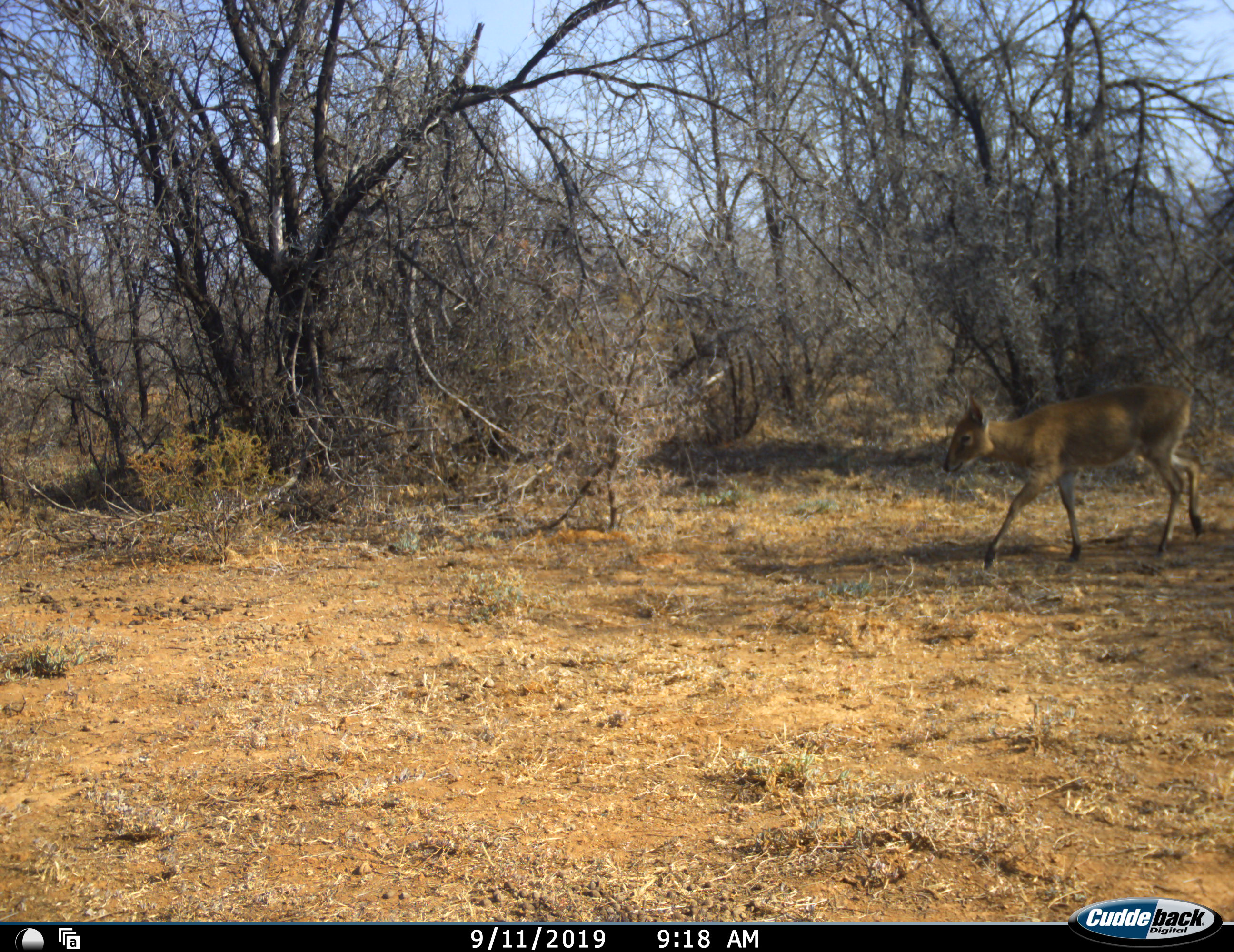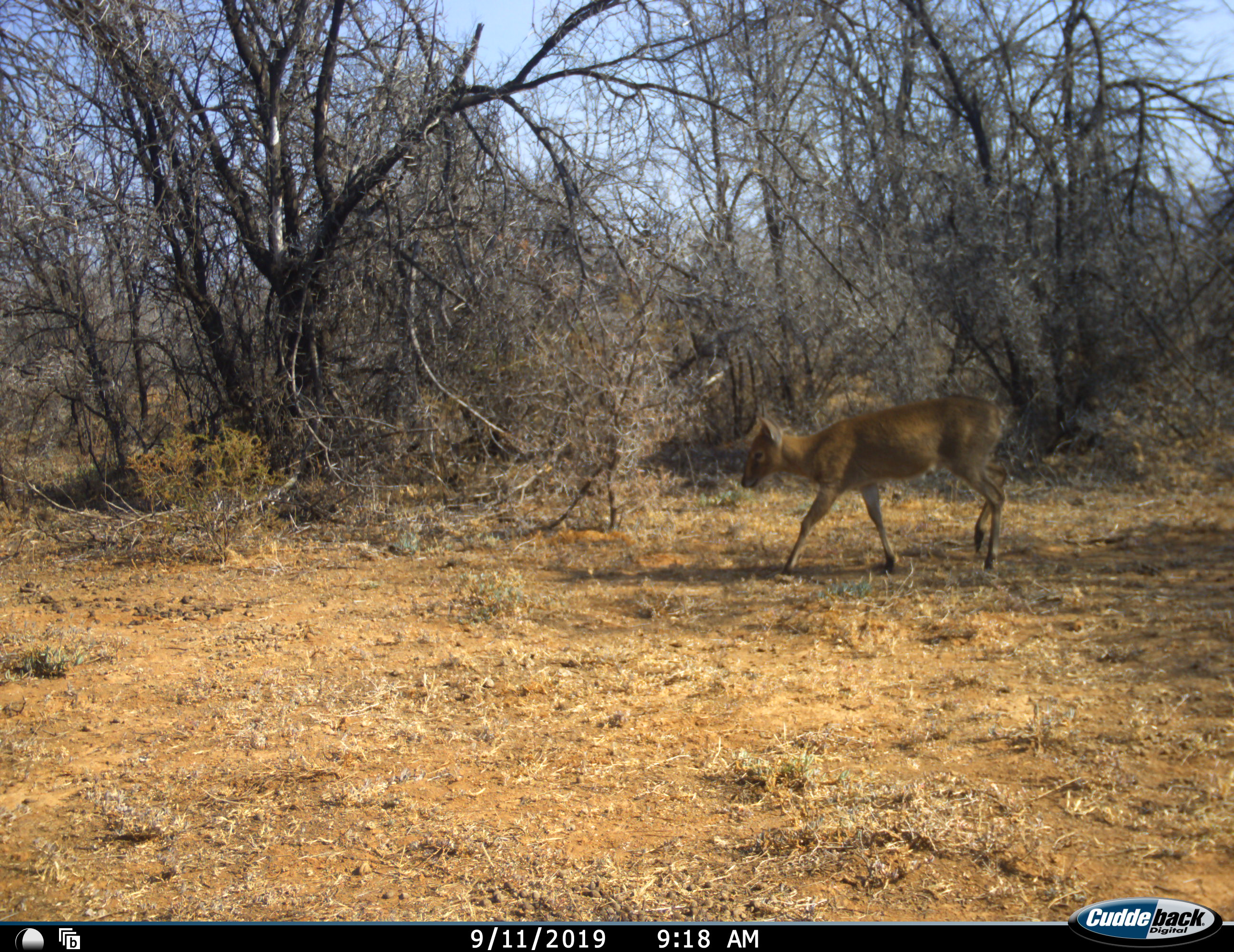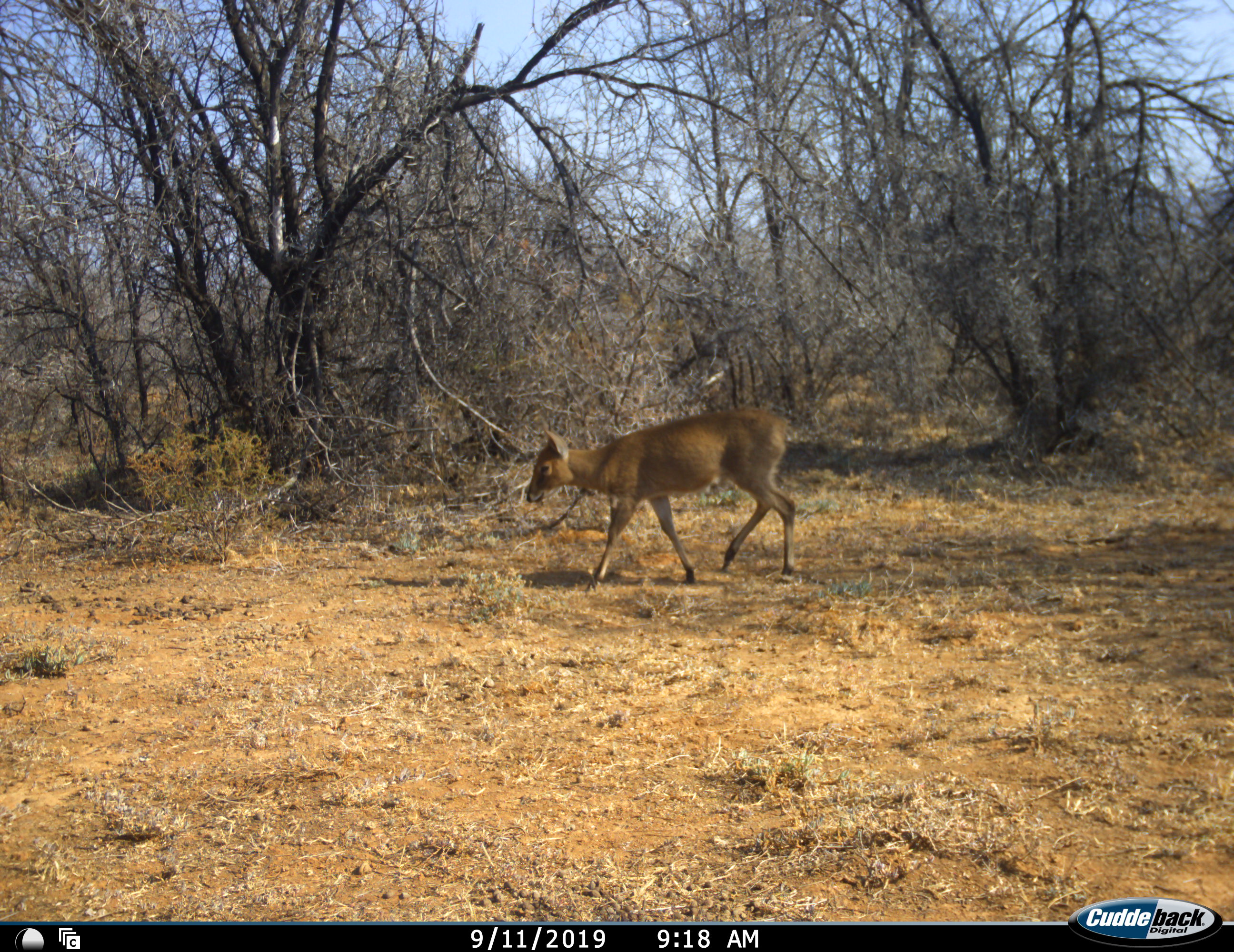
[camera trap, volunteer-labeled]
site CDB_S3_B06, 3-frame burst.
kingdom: Animalia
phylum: Chordata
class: Mammalia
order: Artiodactyla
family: Bovidae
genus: Sylvicapra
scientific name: Sylvicapra grimmia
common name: common duiker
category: duikercommongrey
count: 1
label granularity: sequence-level